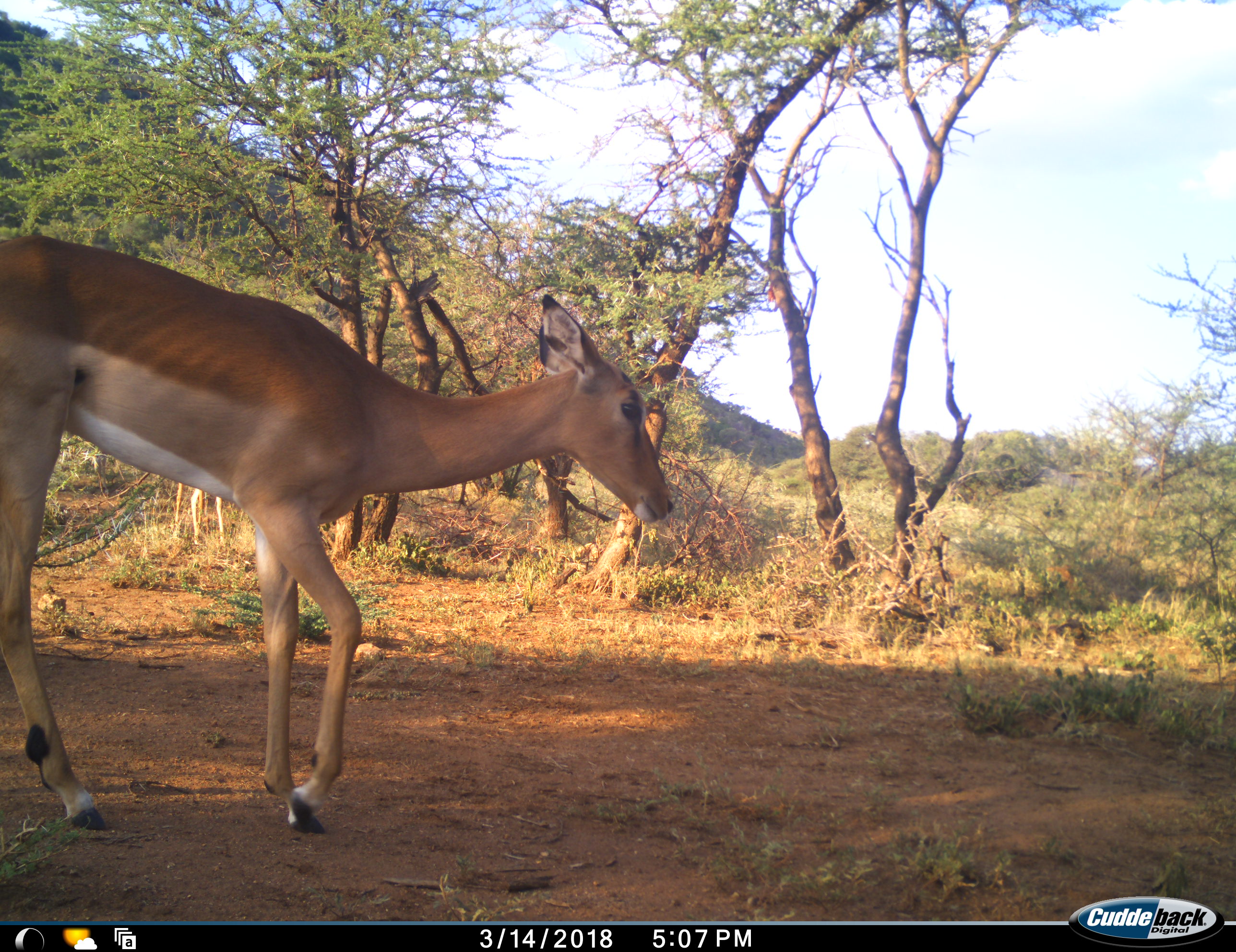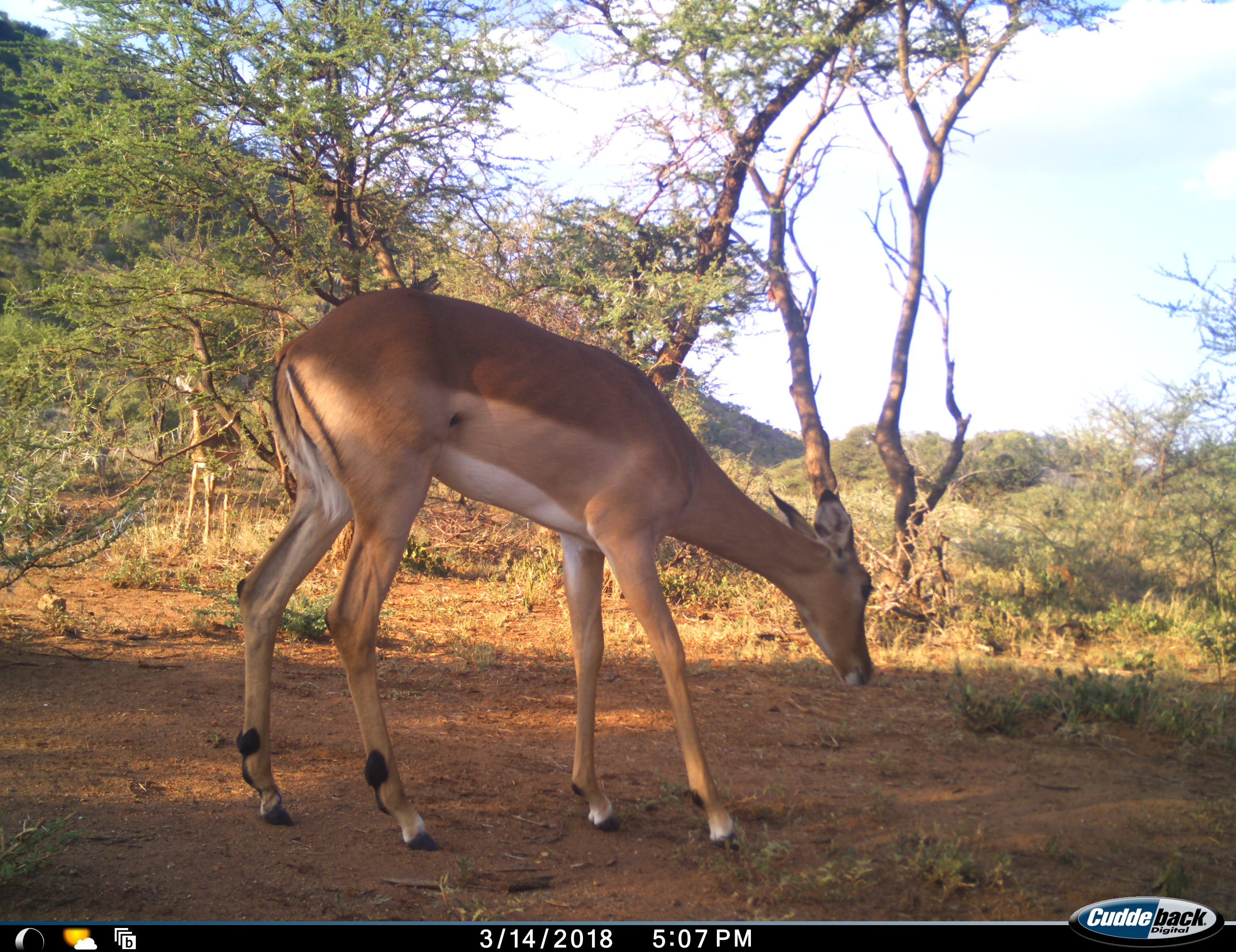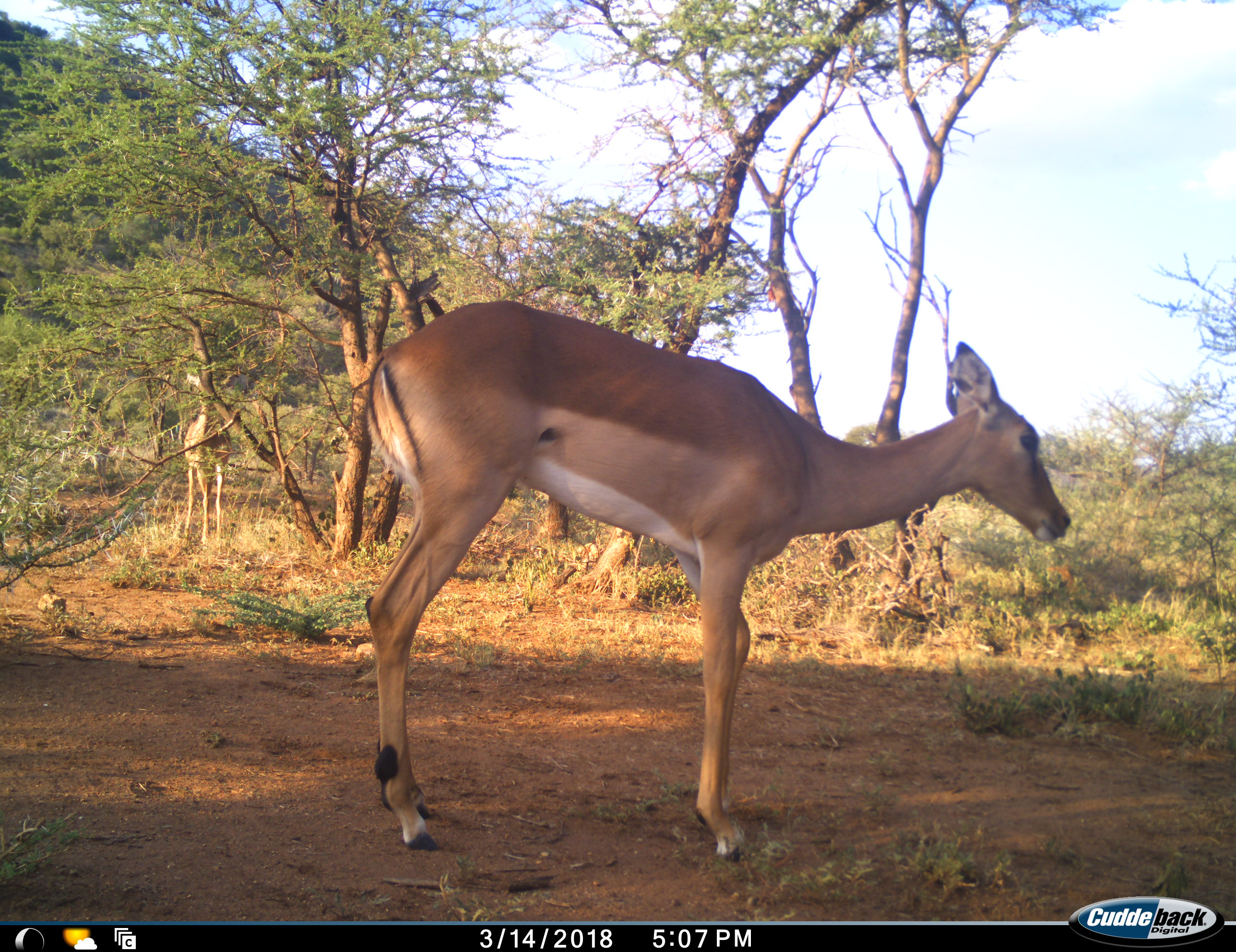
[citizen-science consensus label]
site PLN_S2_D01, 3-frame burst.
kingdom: Animalia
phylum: Chordata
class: Mammalia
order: Artiodactyla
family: Bovidae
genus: Aepyceros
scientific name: Aepyceros melampus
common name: impala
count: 2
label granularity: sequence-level